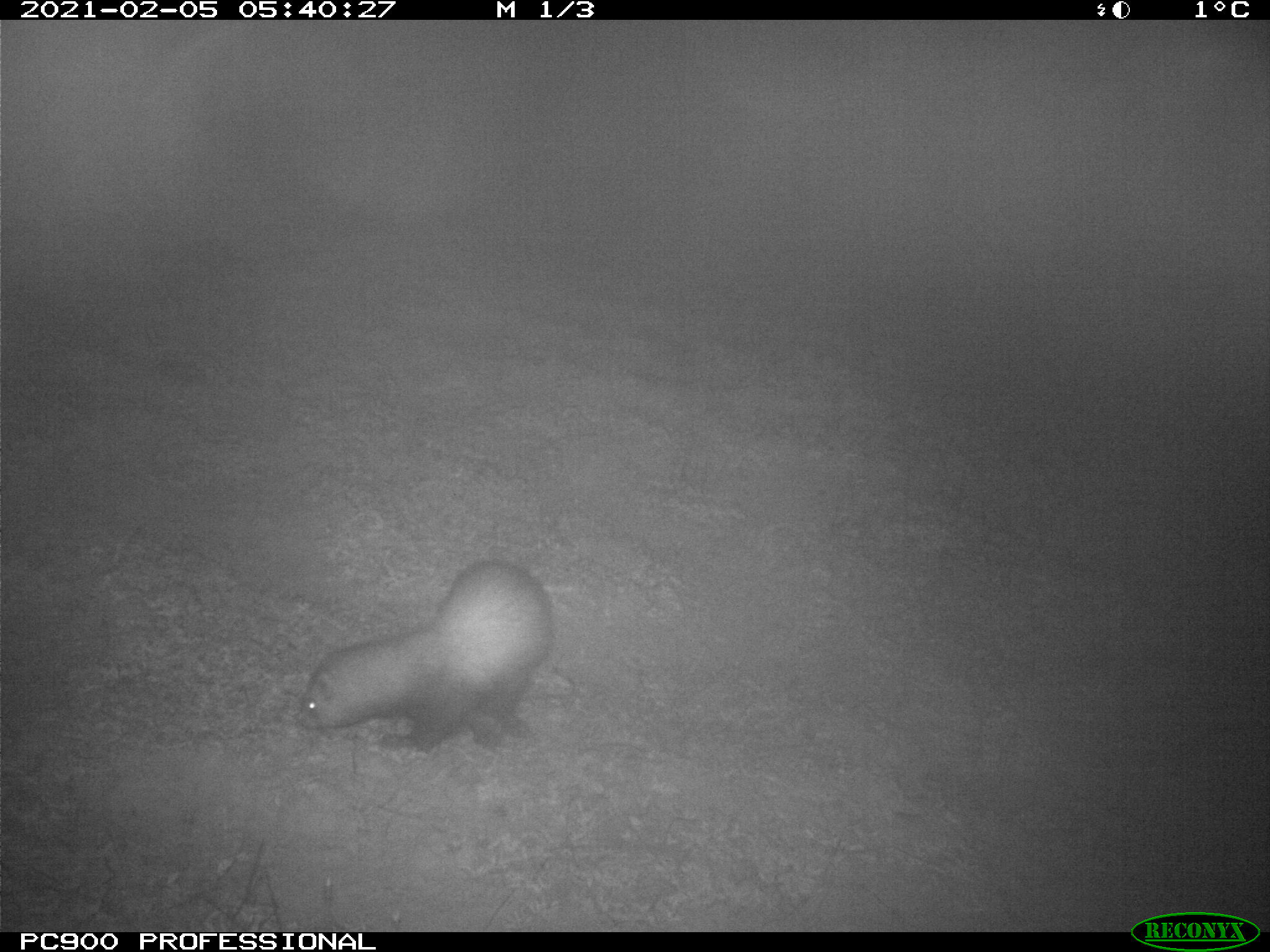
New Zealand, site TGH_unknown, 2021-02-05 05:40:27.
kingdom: Animalia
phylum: Chordata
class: Mammalia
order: Carnivora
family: Mustelidae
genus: Mustela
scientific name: Mustela furo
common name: ferret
Ferret (Mustela furo).